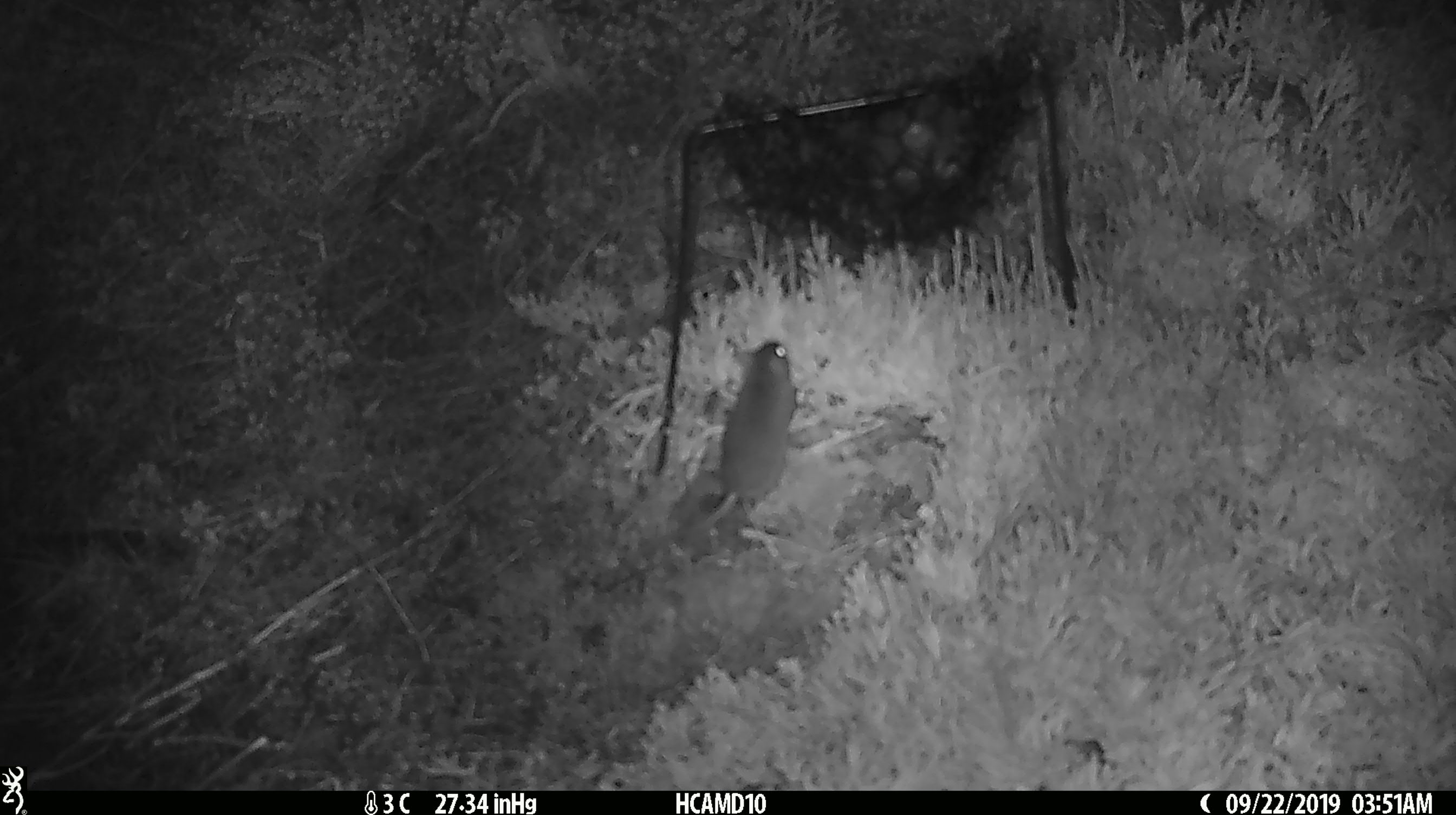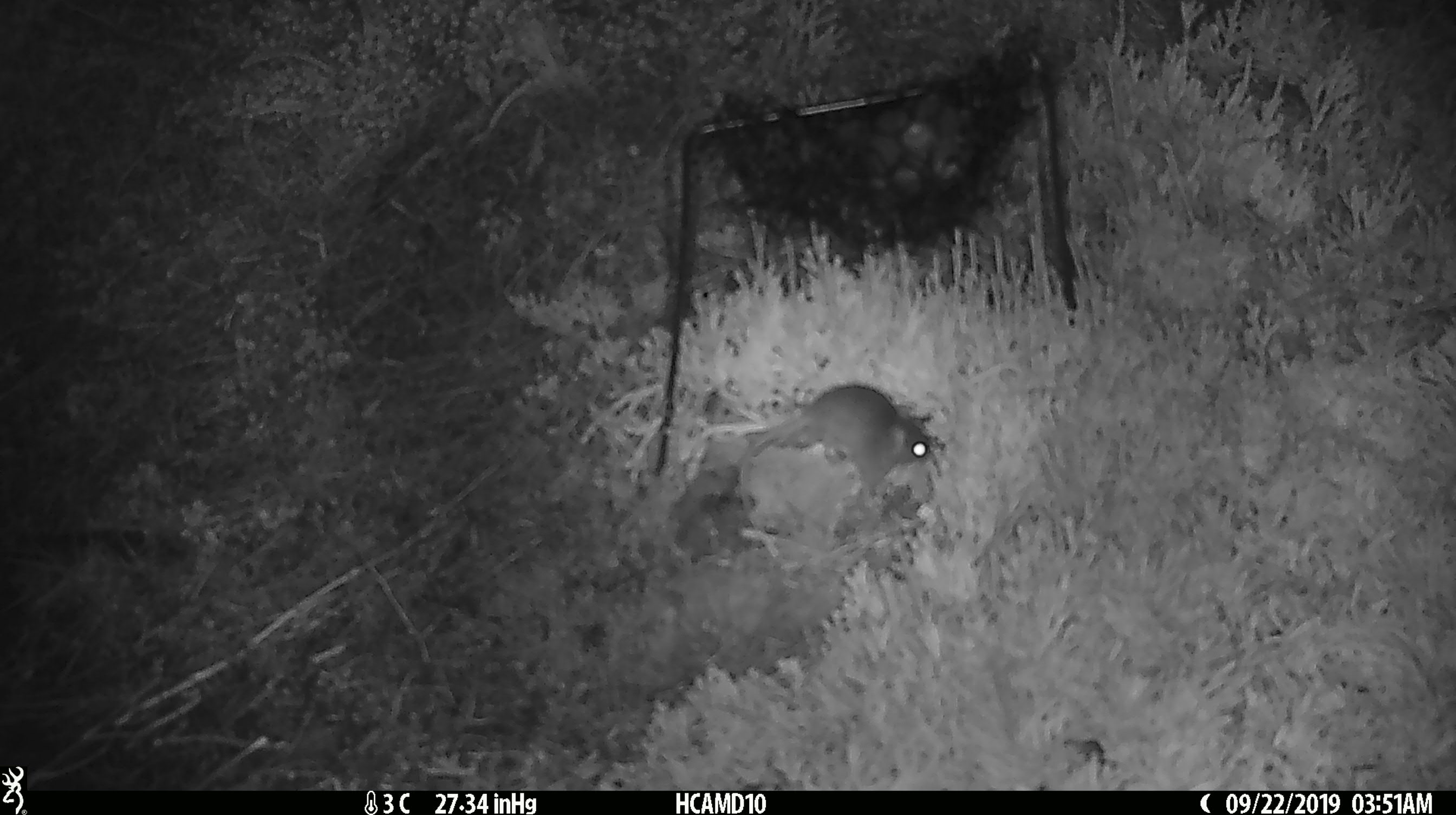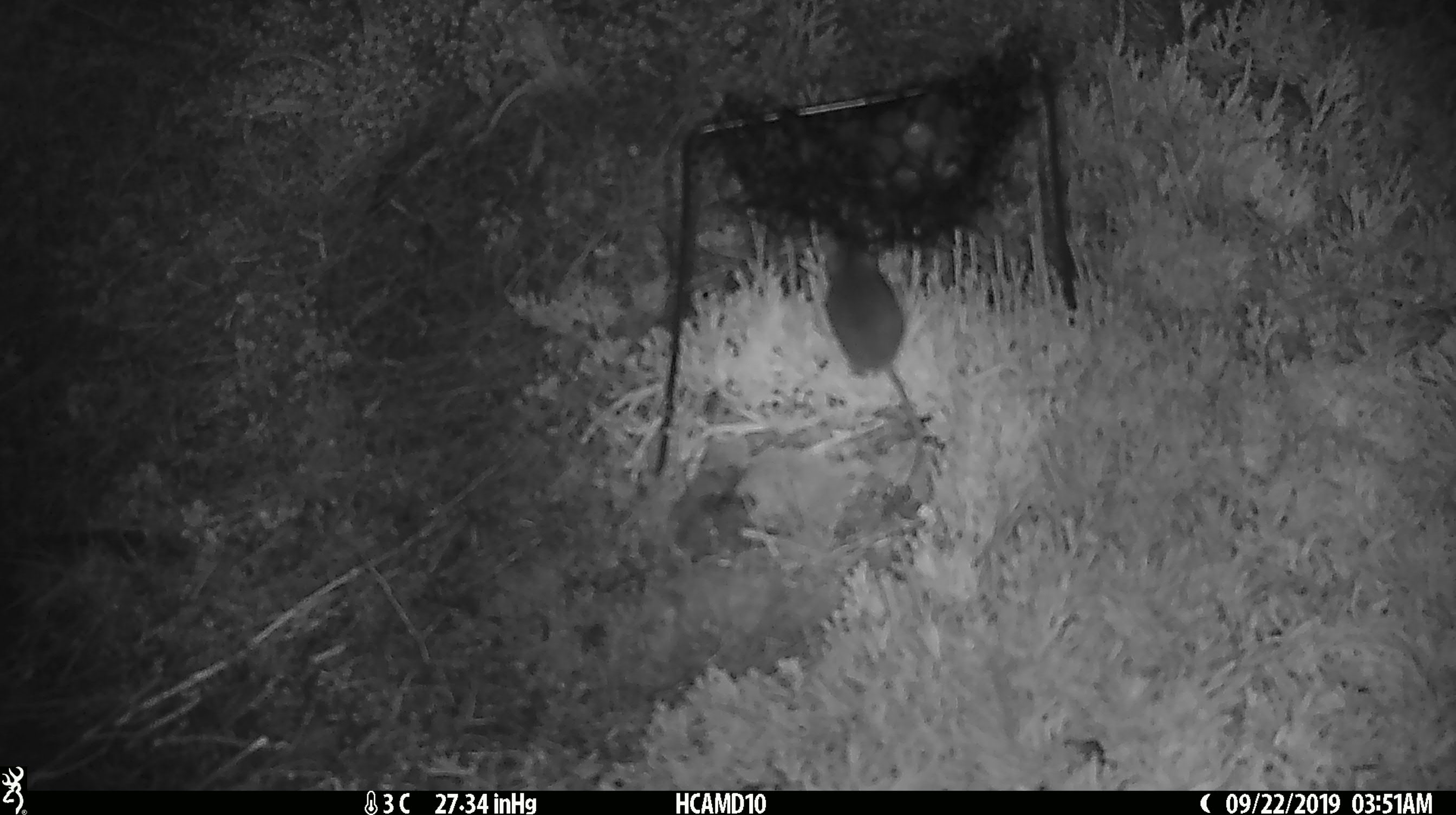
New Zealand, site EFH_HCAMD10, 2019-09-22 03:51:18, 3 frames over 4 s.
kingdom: Animalia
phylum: Chordata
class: Mammalia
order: Rodentia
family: Muridae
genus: Mus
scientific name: Mus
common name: mouse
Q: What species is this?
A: Mouse (Mus).